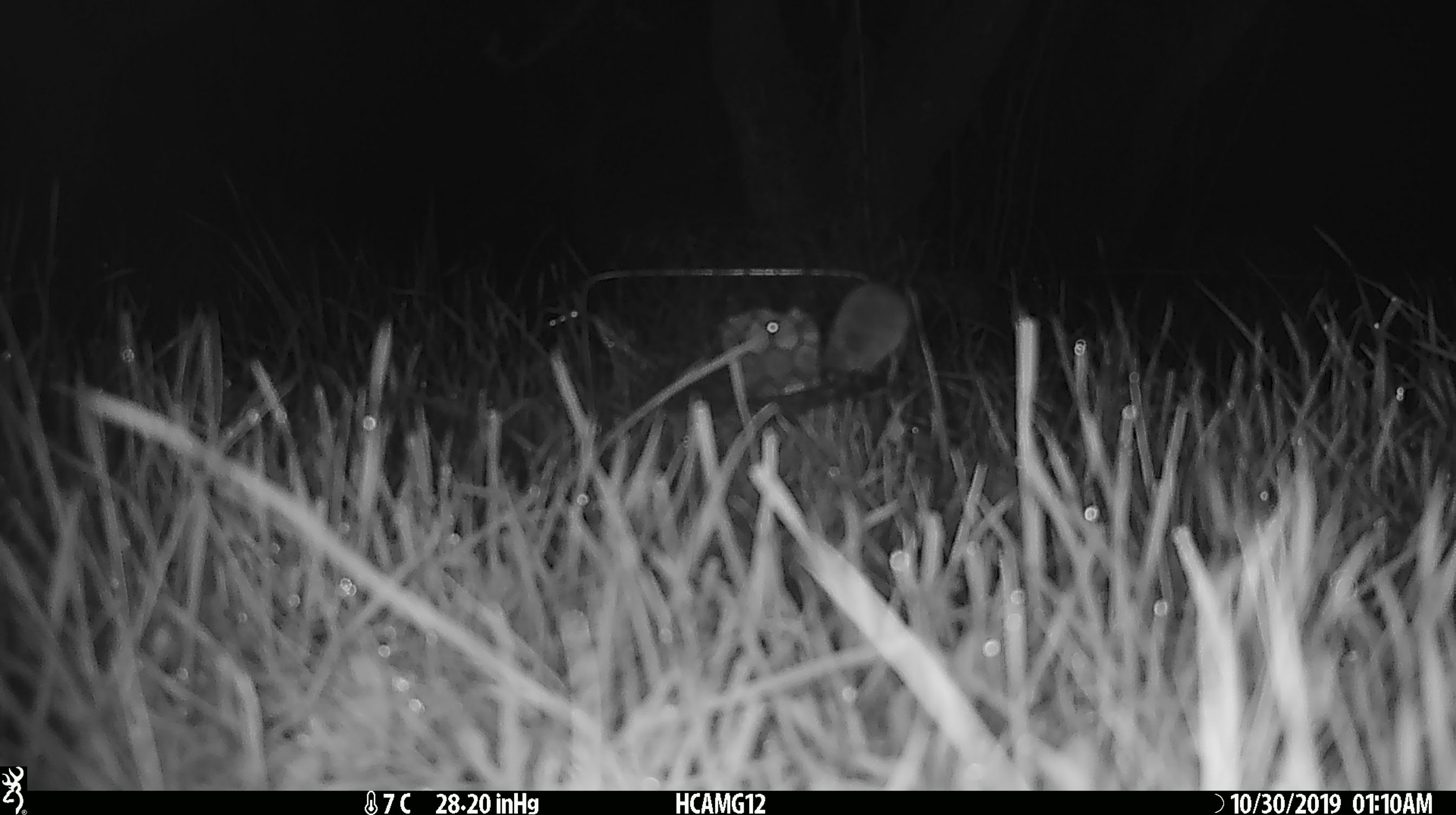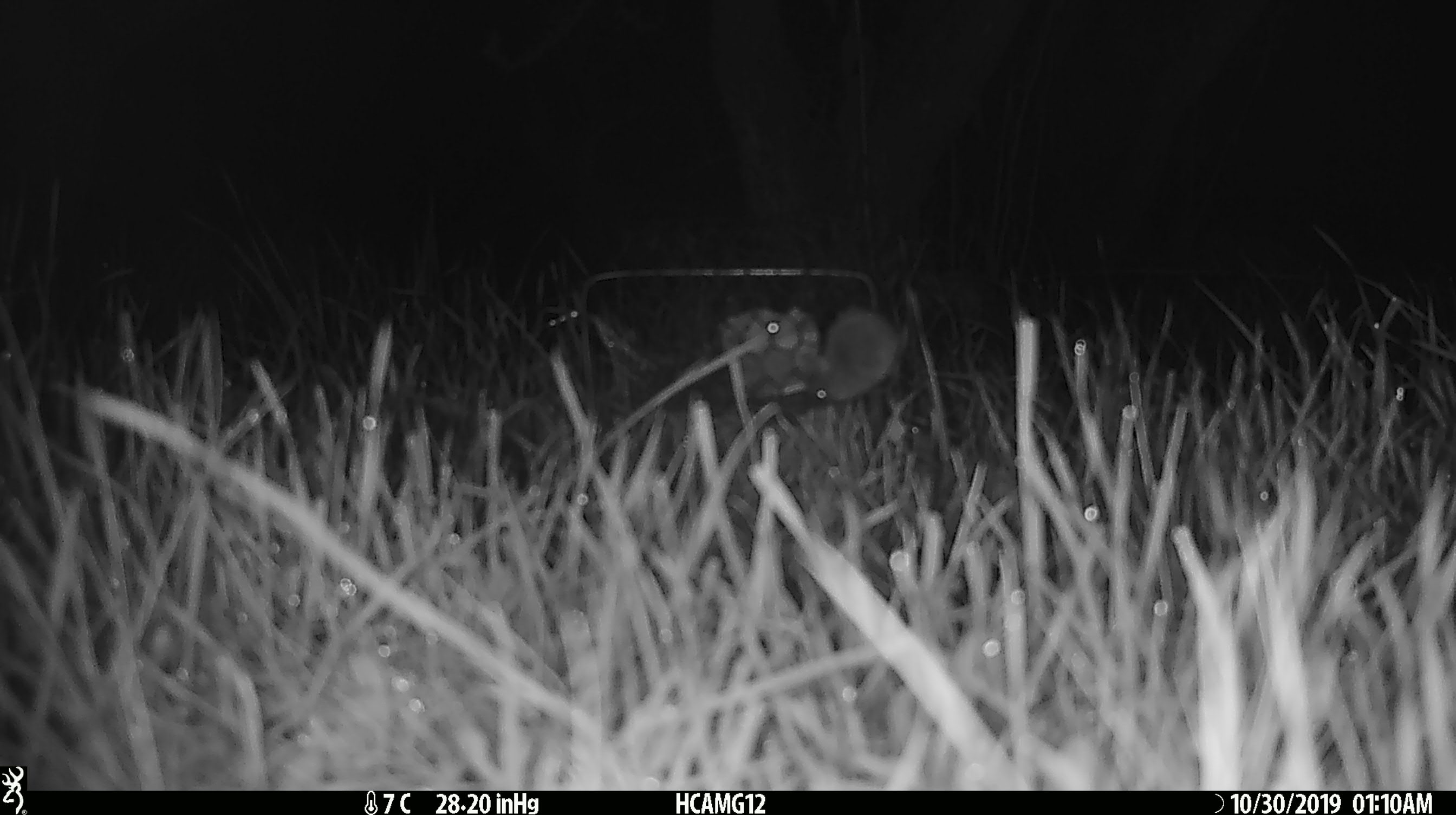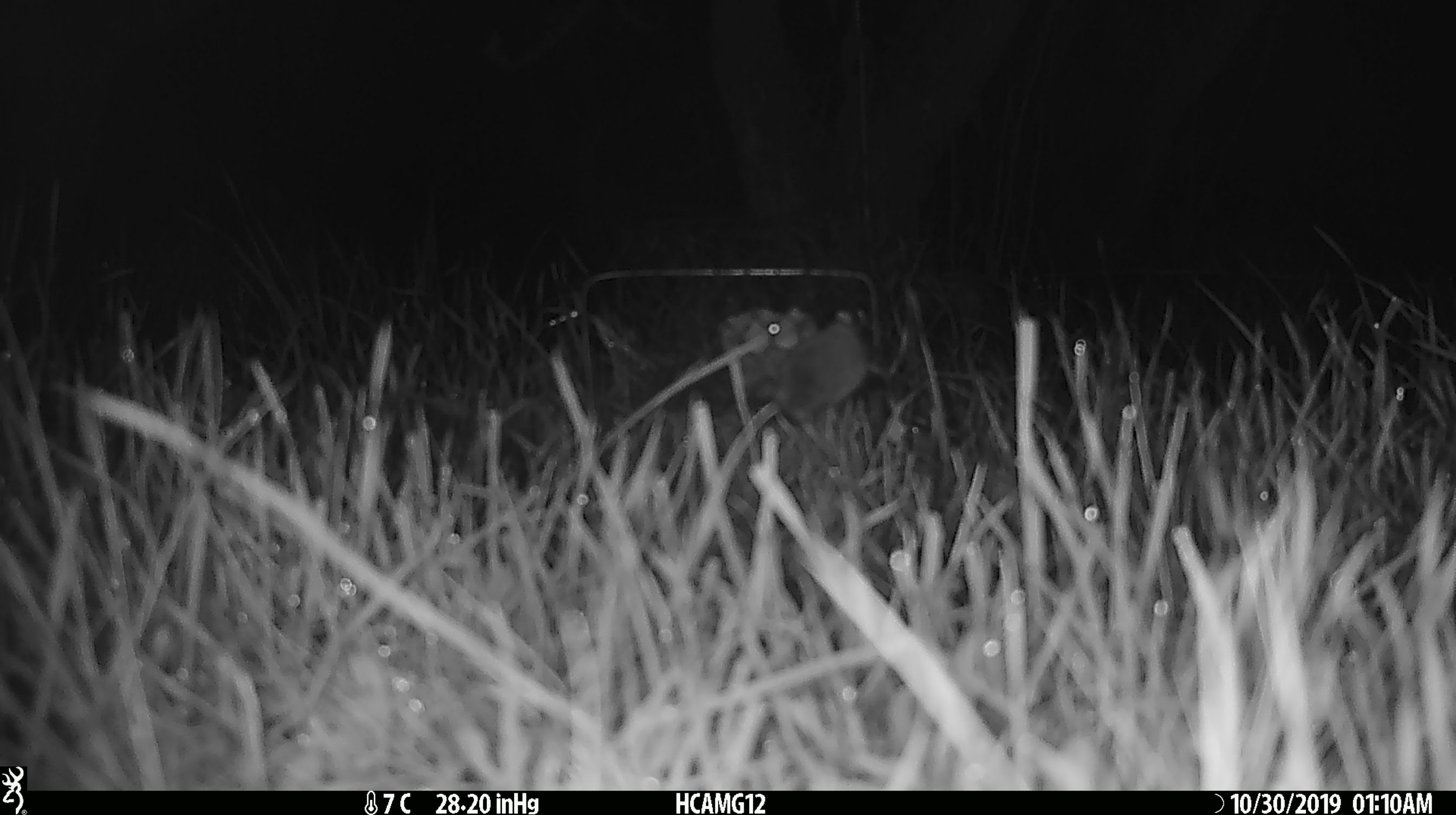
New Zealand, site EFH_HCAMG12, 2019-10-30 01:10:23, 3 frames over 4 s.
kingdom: Animalia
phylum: Chordata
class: Mammalia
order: Rodentia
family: Muridae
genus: Mus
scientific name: Mus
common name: mouse